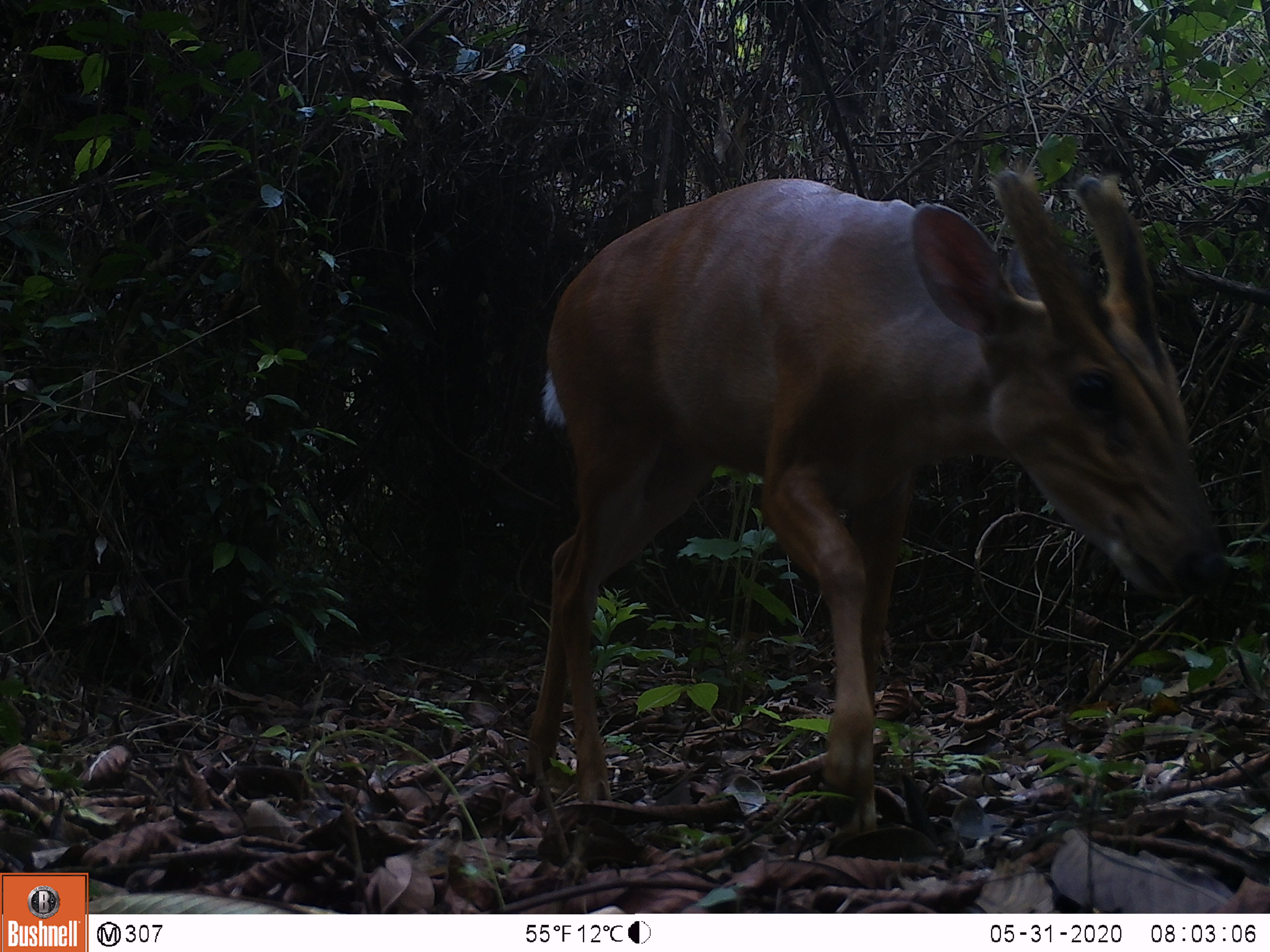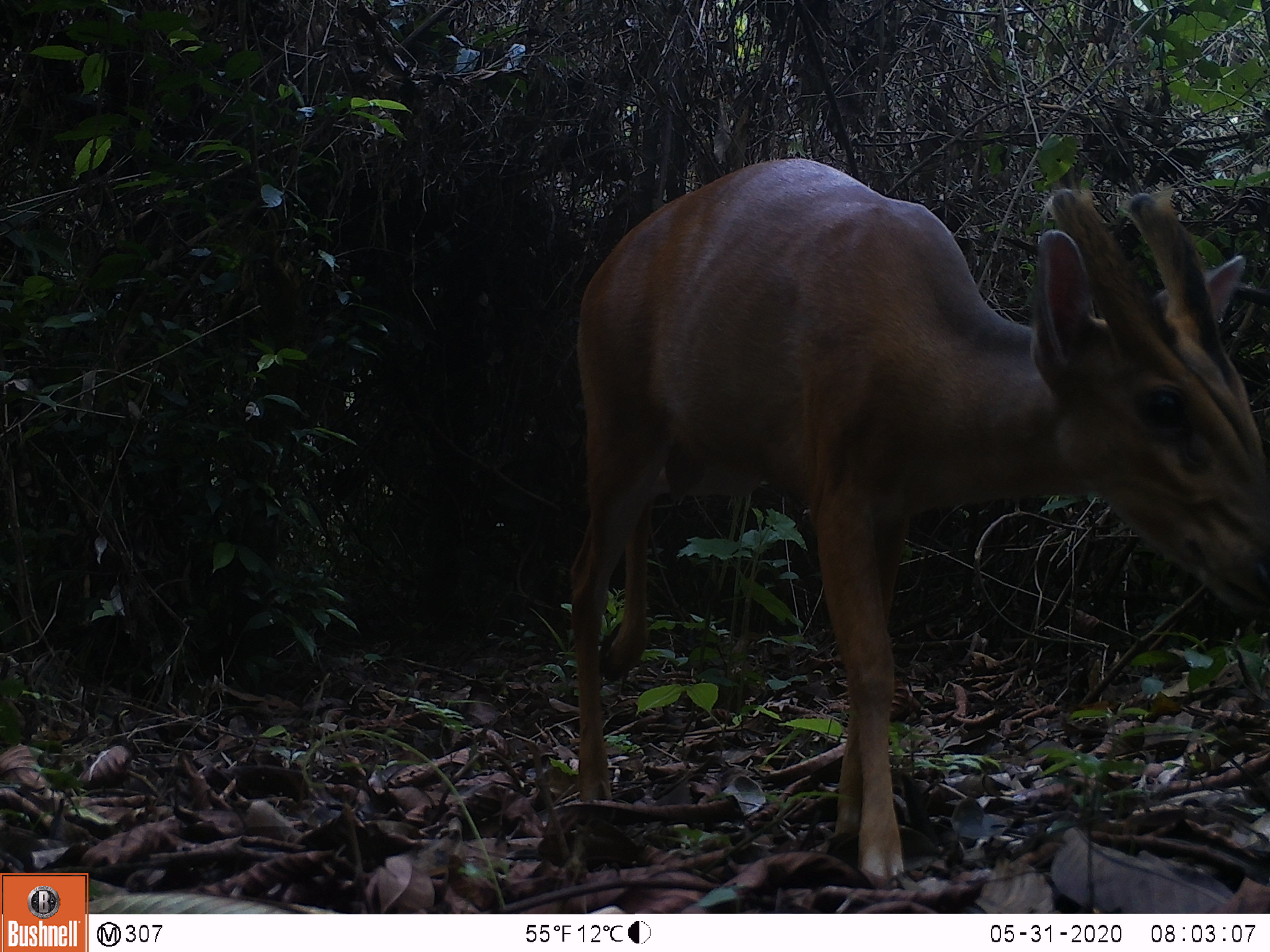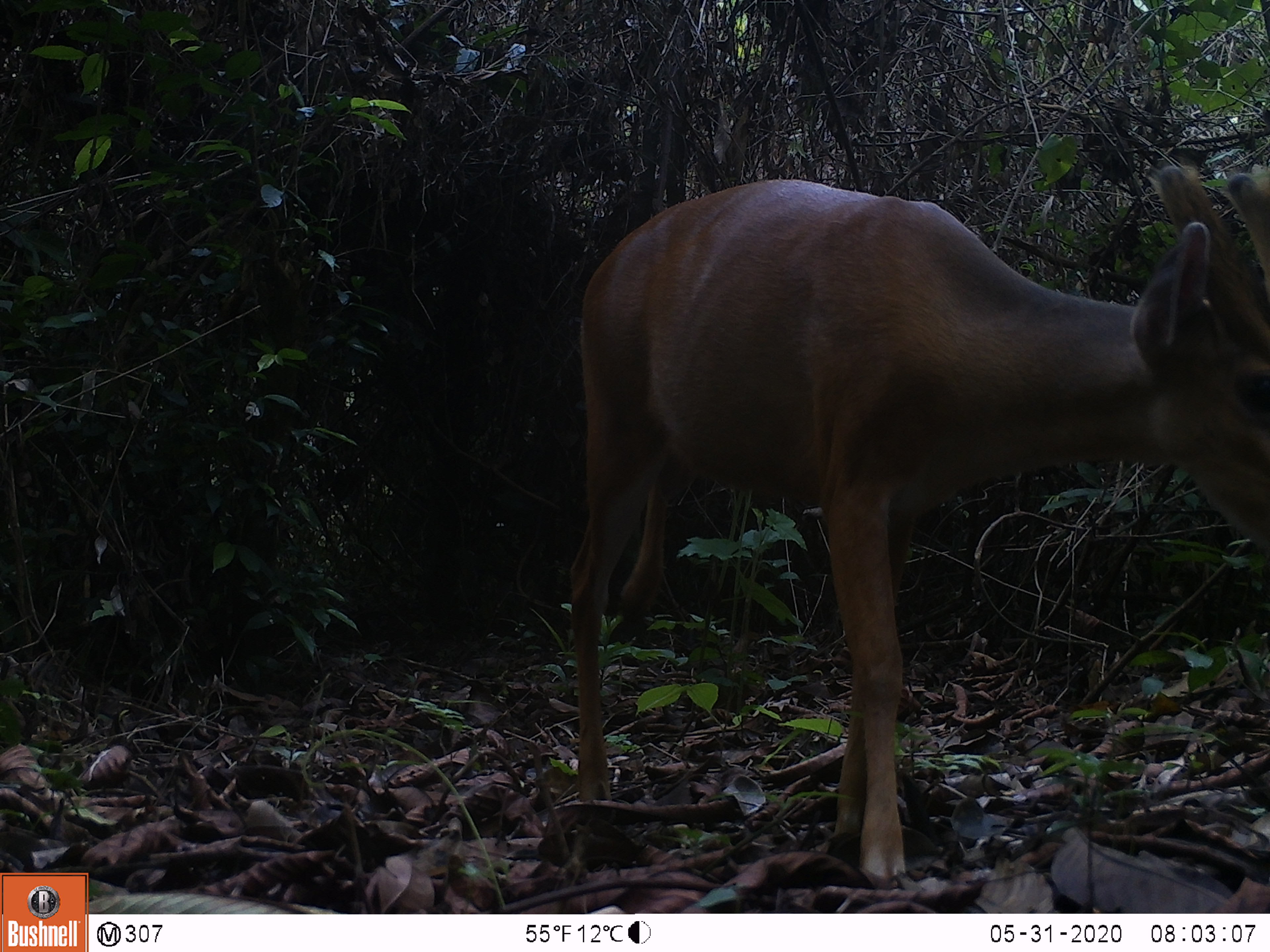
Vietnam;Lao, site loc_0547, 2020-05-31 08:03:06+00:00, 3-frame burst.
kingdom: Animalia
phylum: Chordata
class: Mammalia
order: Artiodactyla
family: Cervidae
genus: Muntiacus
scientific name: Muntiacus muntjak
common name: red muntjac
Red muntjac (Muntiacus muntjak). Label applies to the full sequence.